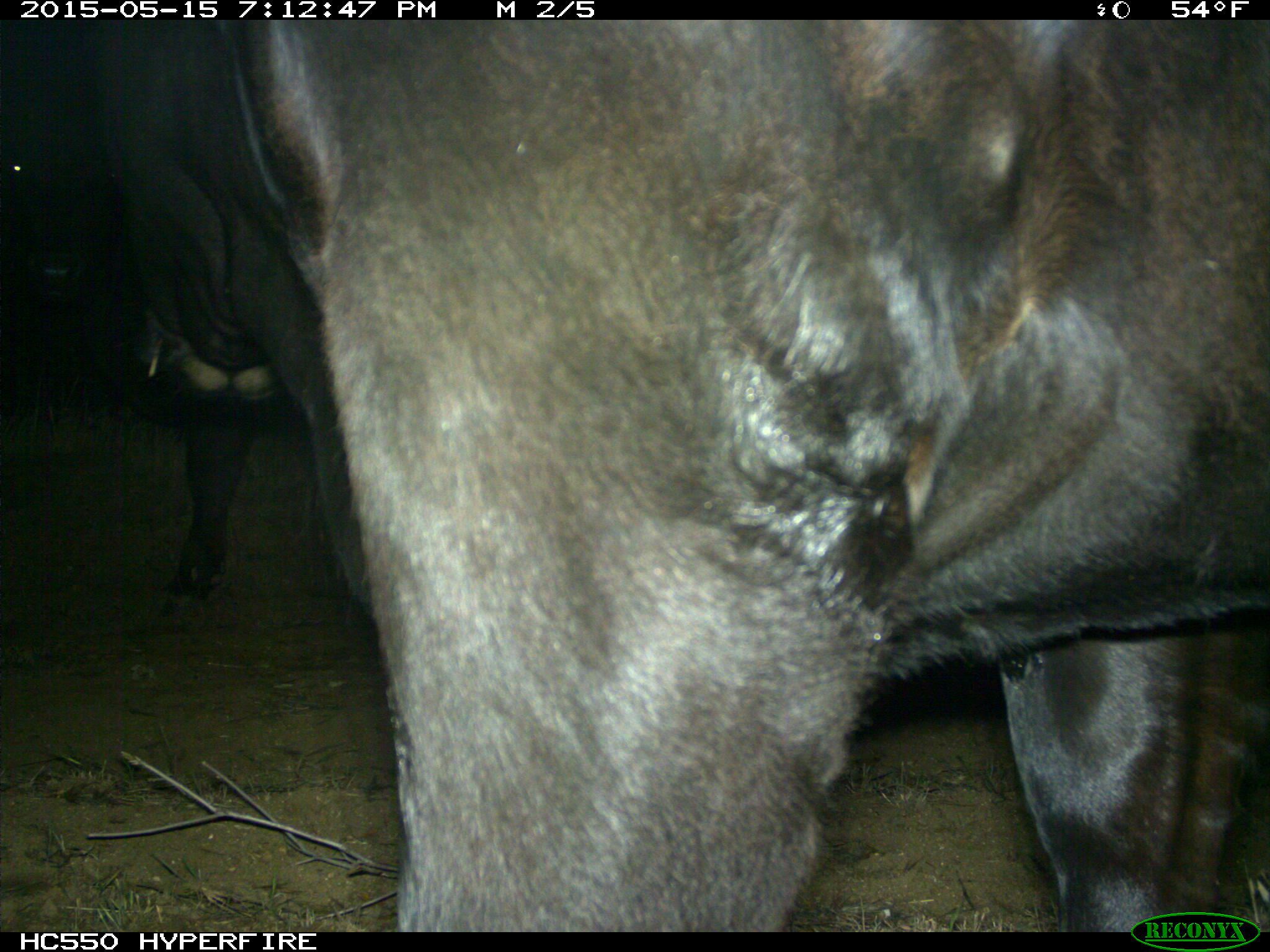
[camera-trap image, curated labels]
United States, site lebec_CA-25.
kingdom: Animalia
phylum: Chordata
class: Mammalia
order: Artiodactyla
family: Bovidae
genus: Bos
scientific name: Bos taurus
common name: domestic cow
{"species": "Bos taurus (domestic cow)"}